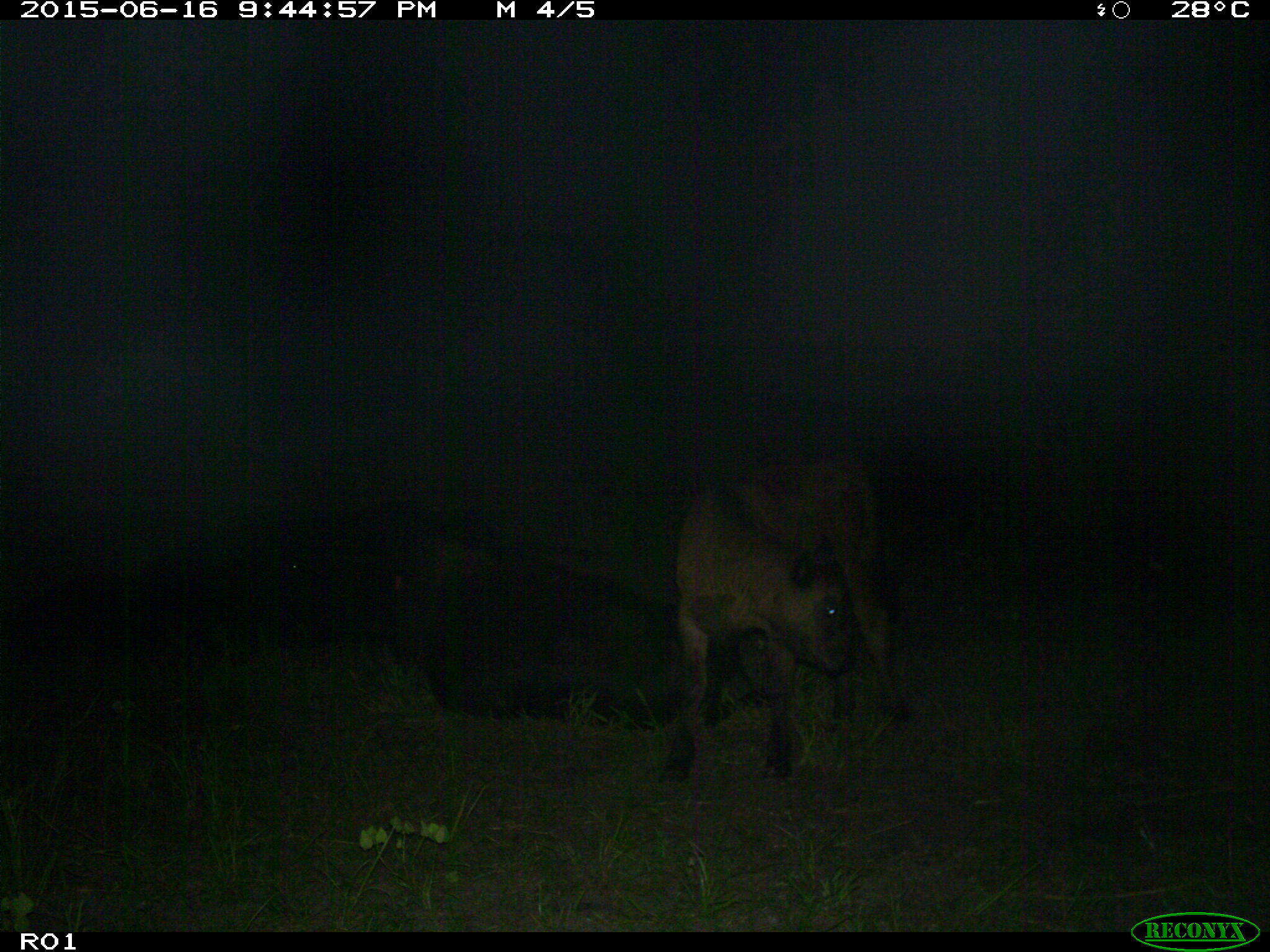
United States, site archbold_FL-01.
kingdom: Animalia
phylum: Chordata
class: Mammalia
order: Artiodactyla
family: Bovidae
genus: Bos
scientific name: Bos taurus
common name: domestic cow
Bos taurus (domestic cow).